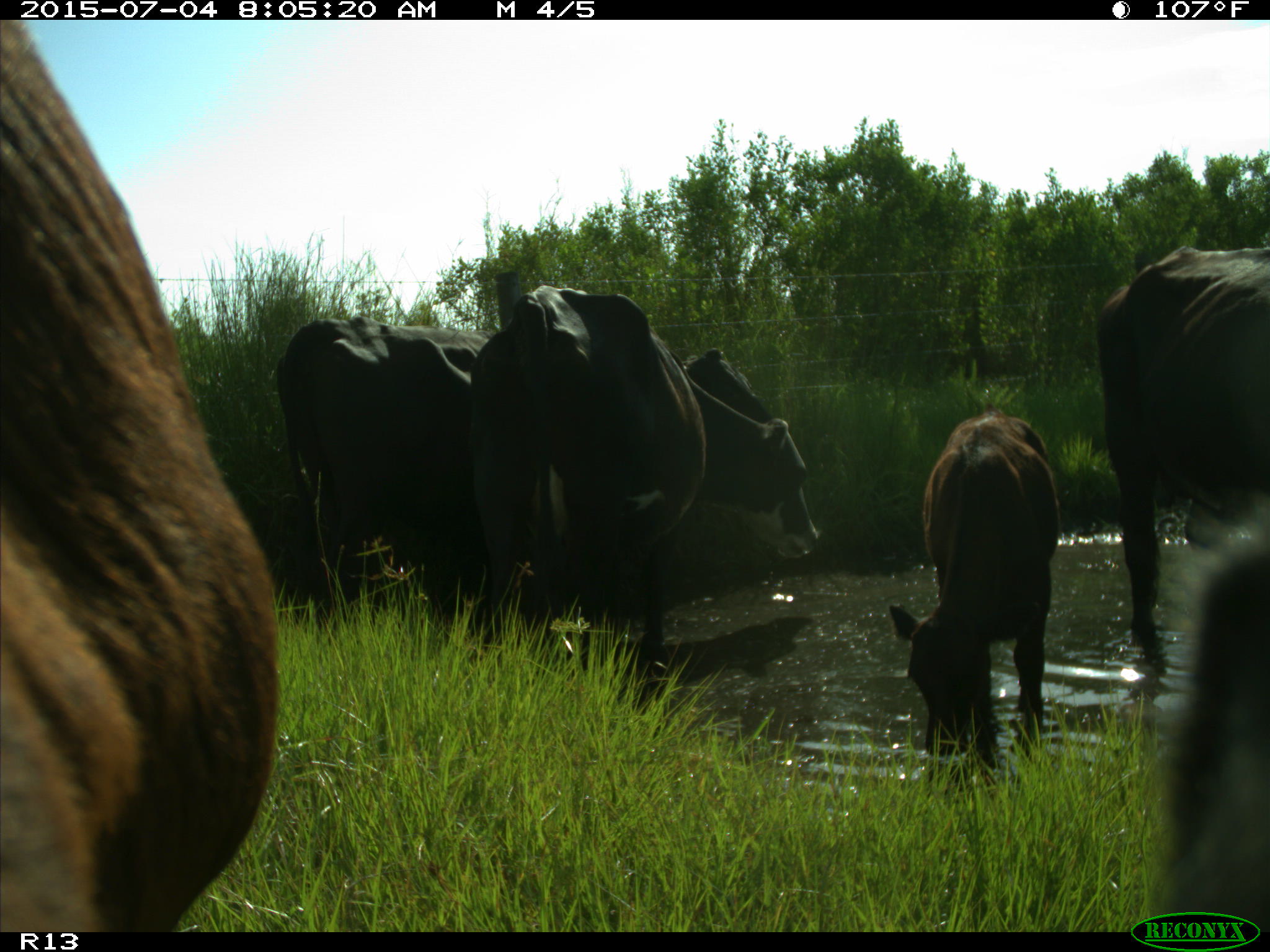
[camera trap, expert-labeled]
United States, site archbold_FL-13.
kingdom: Animalia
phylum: Chordata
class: Mammalia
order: Artiodactyla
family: Bovidae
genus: Bos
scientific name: Bos taurus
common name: domestic cow